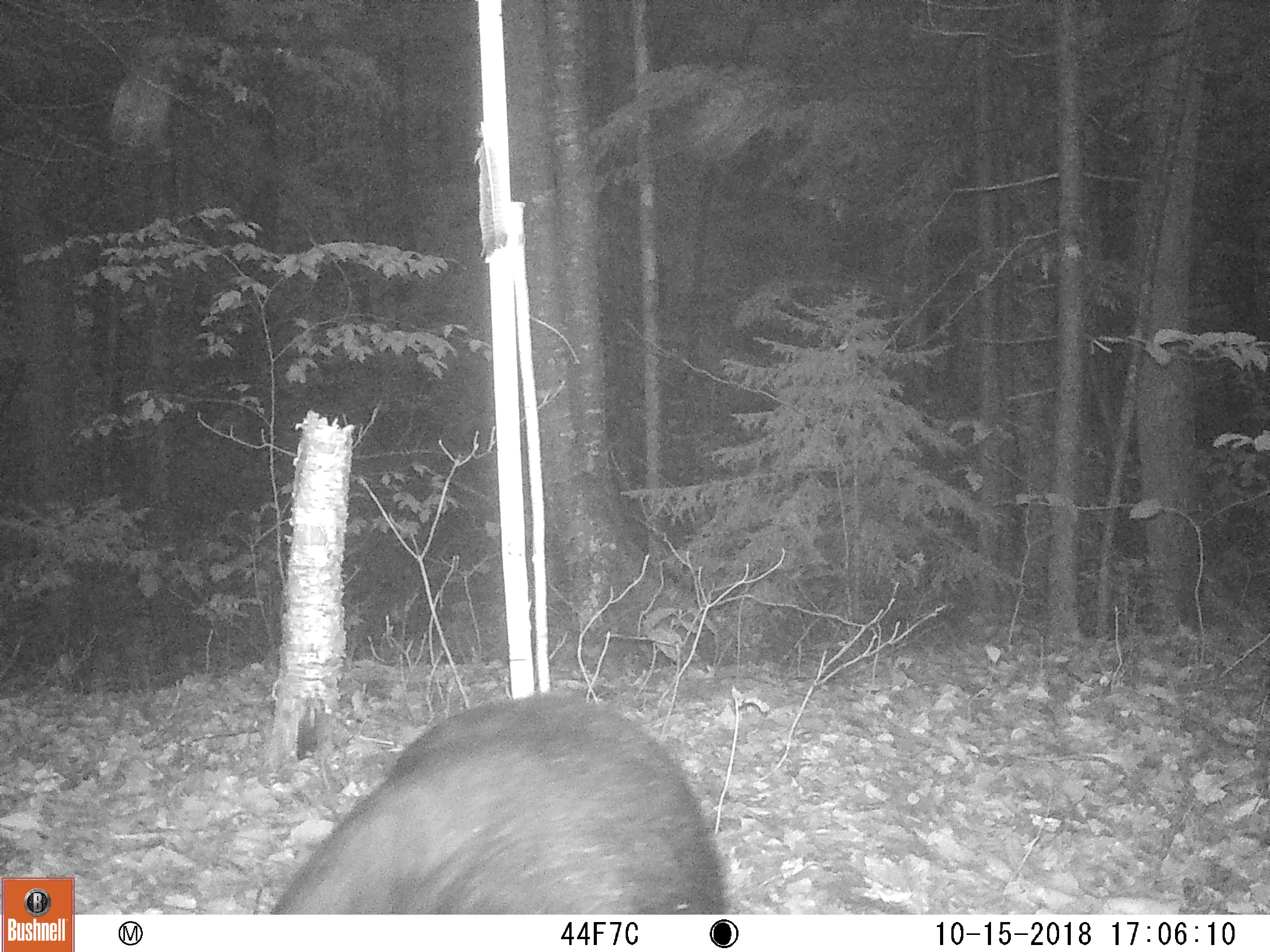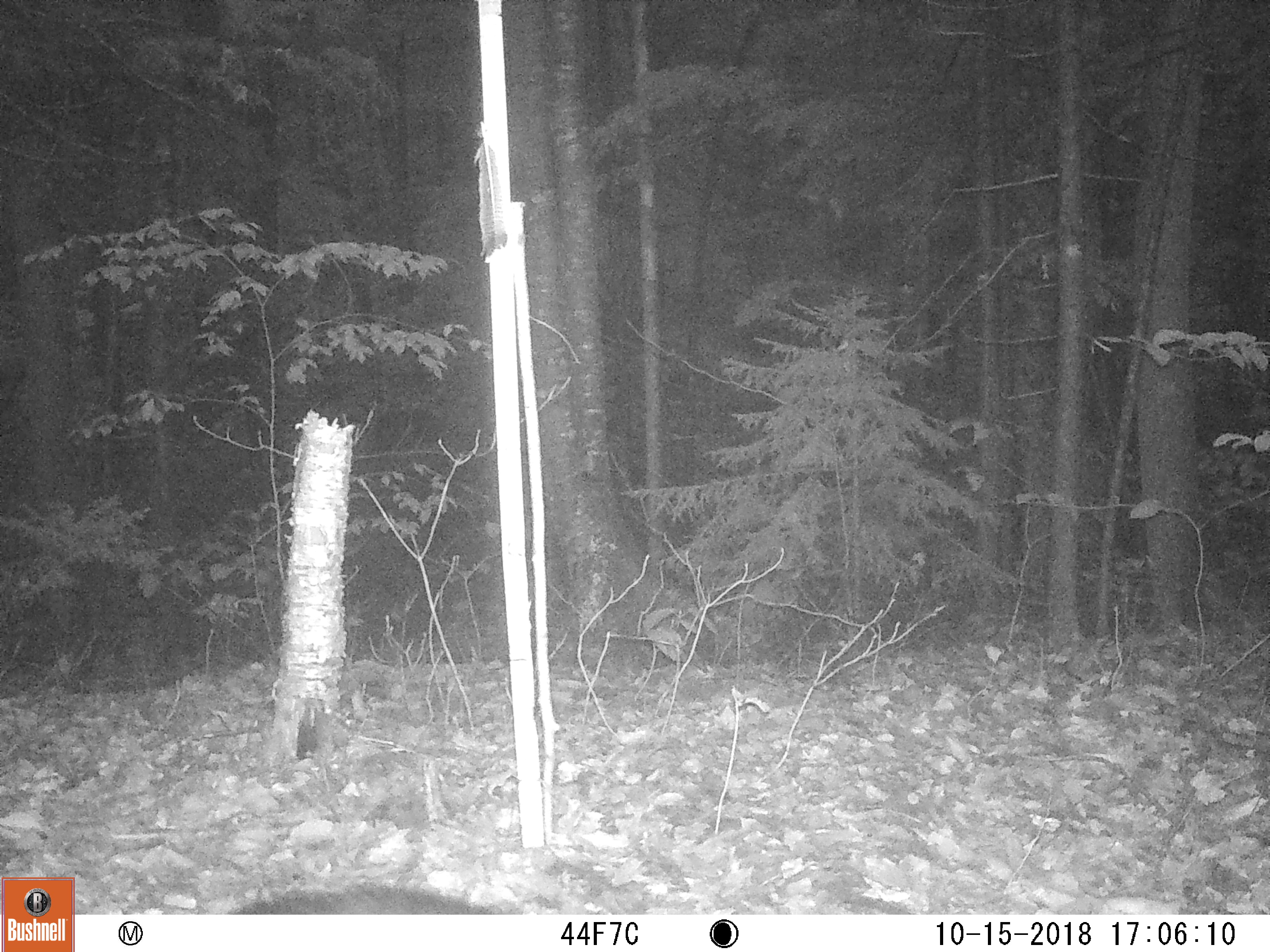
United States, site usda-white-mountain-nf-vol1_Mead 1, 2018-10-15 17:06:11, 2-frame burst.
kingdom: Animalia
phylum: Chordata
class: Mammalia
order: Carnivora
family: Ursidae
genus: Ursus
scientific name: Ursus americanus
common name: black bear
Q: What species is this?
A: Black bear (Ursus americanus).